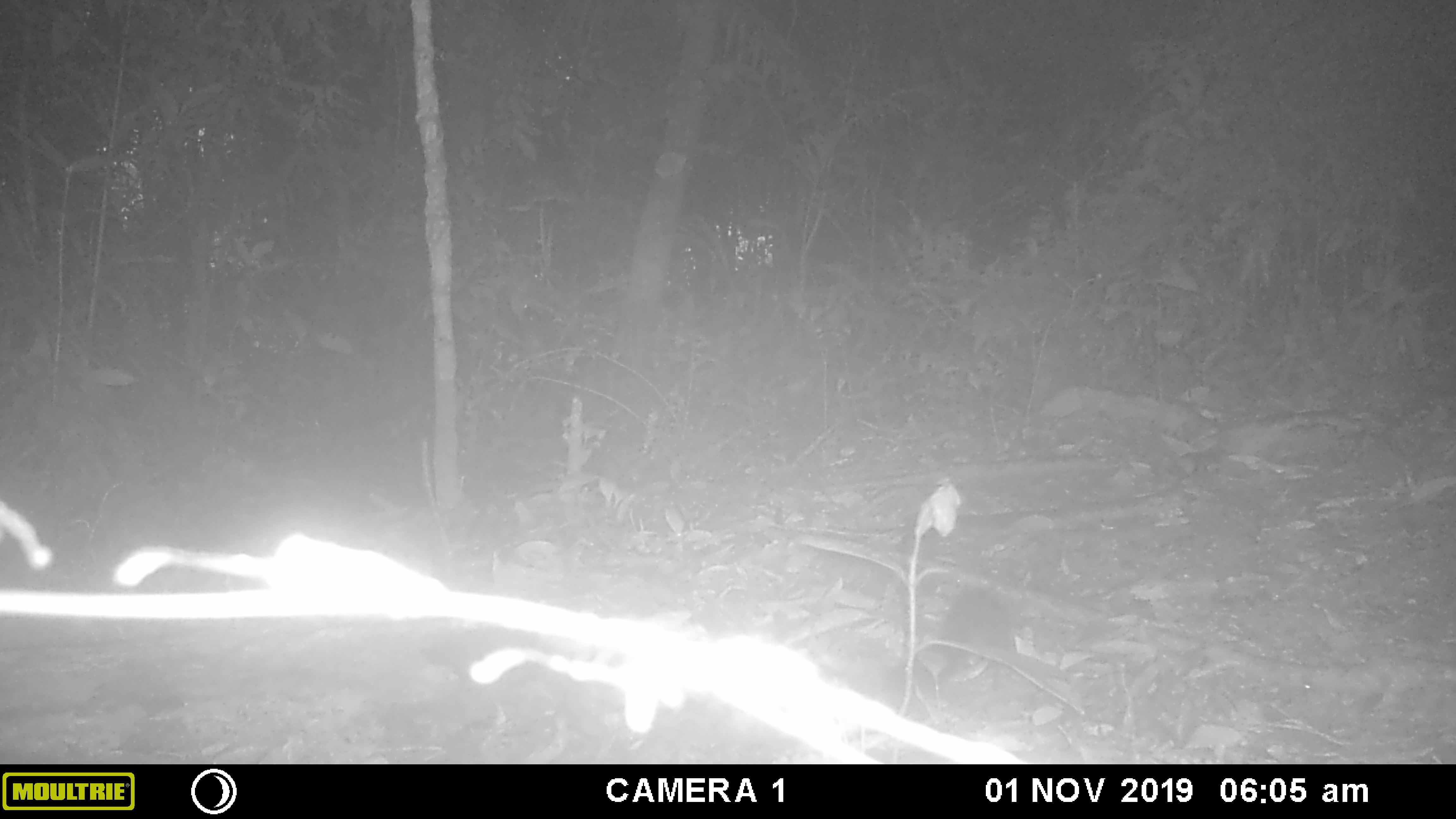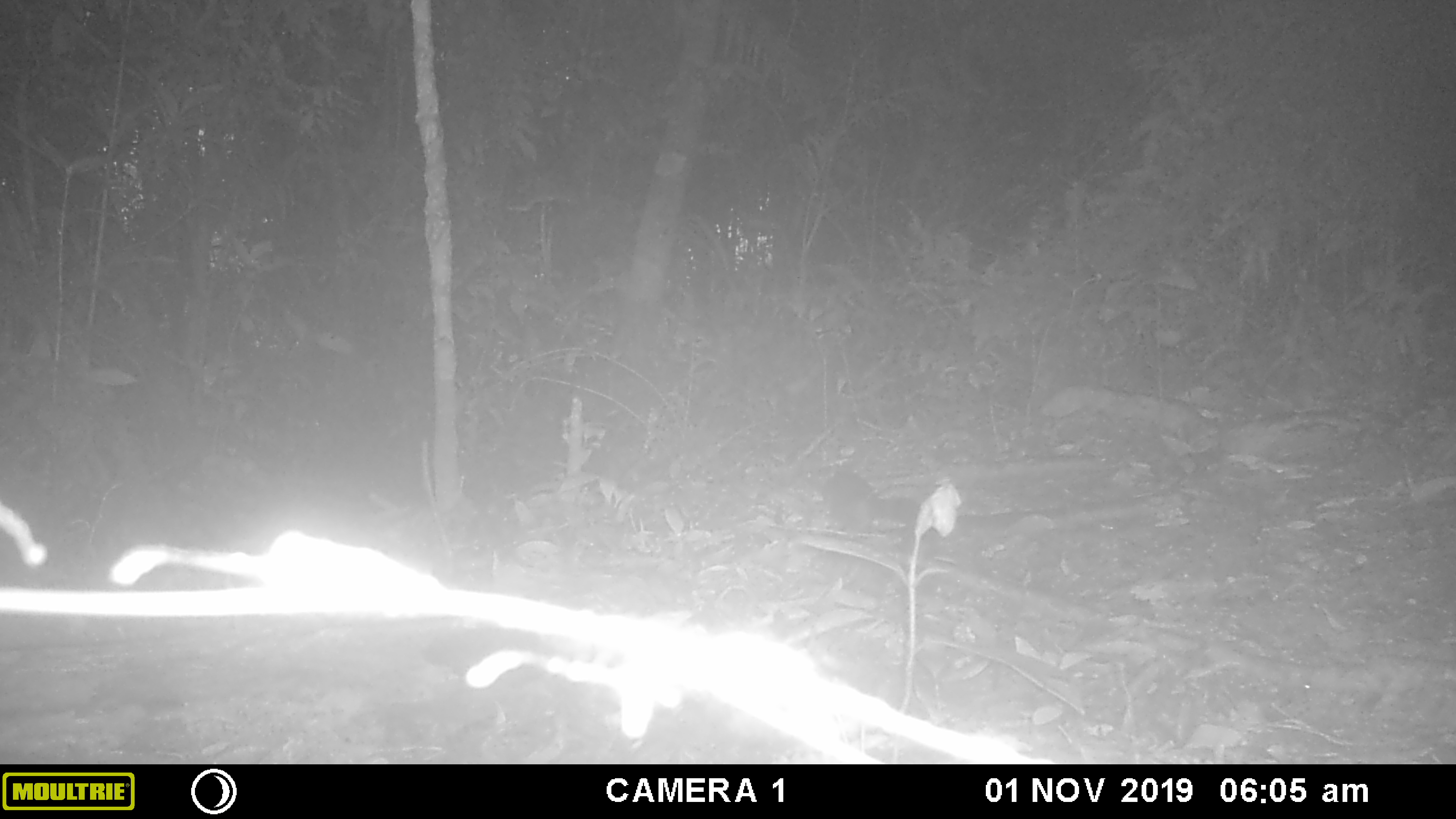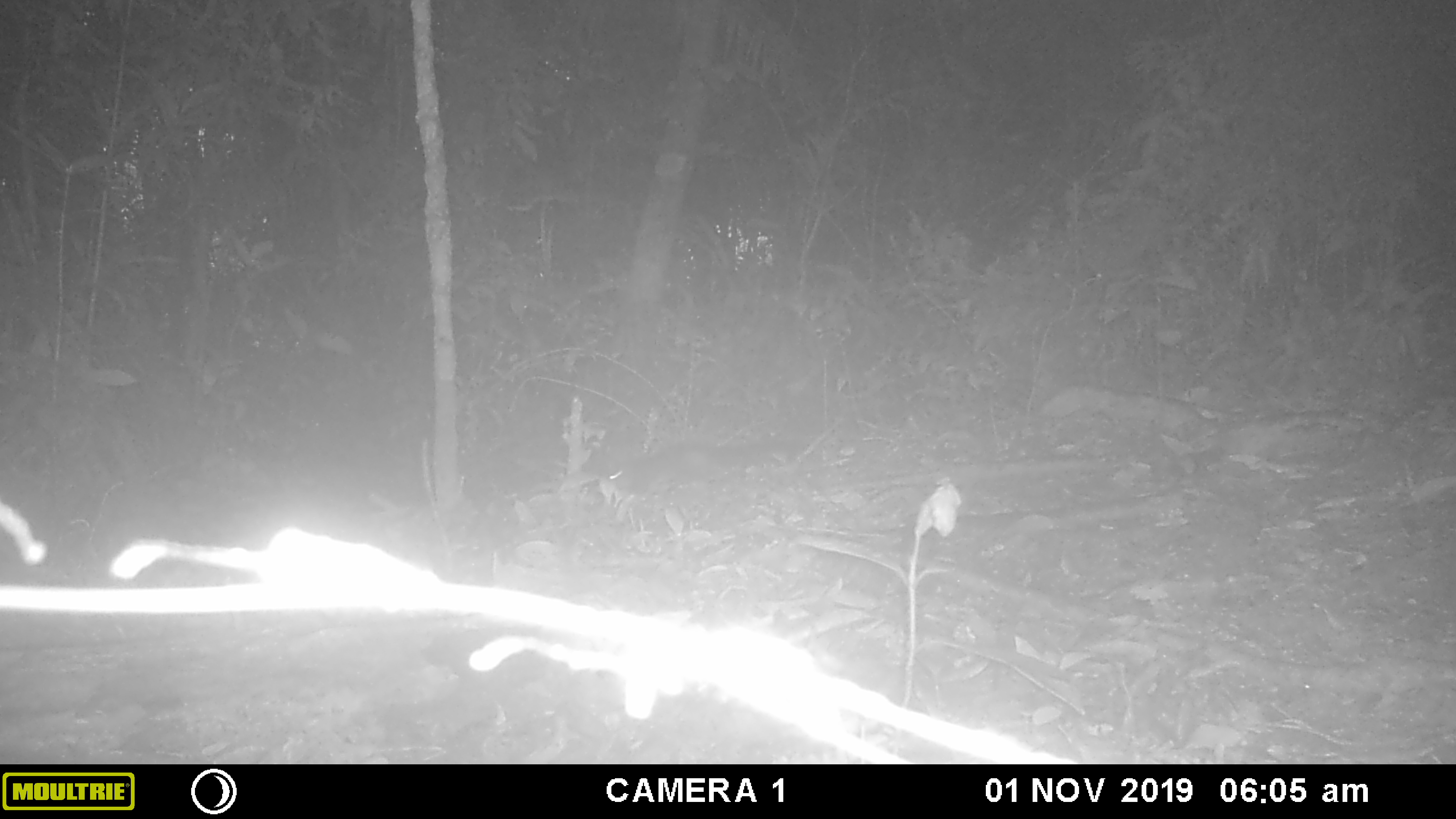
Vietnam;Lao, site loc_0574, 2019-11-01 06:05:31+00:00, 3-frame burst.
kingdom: Animalia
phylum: Chordata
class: Mammalia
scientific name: Mammalia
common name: mammal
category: unidentified small mammal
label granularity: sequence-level